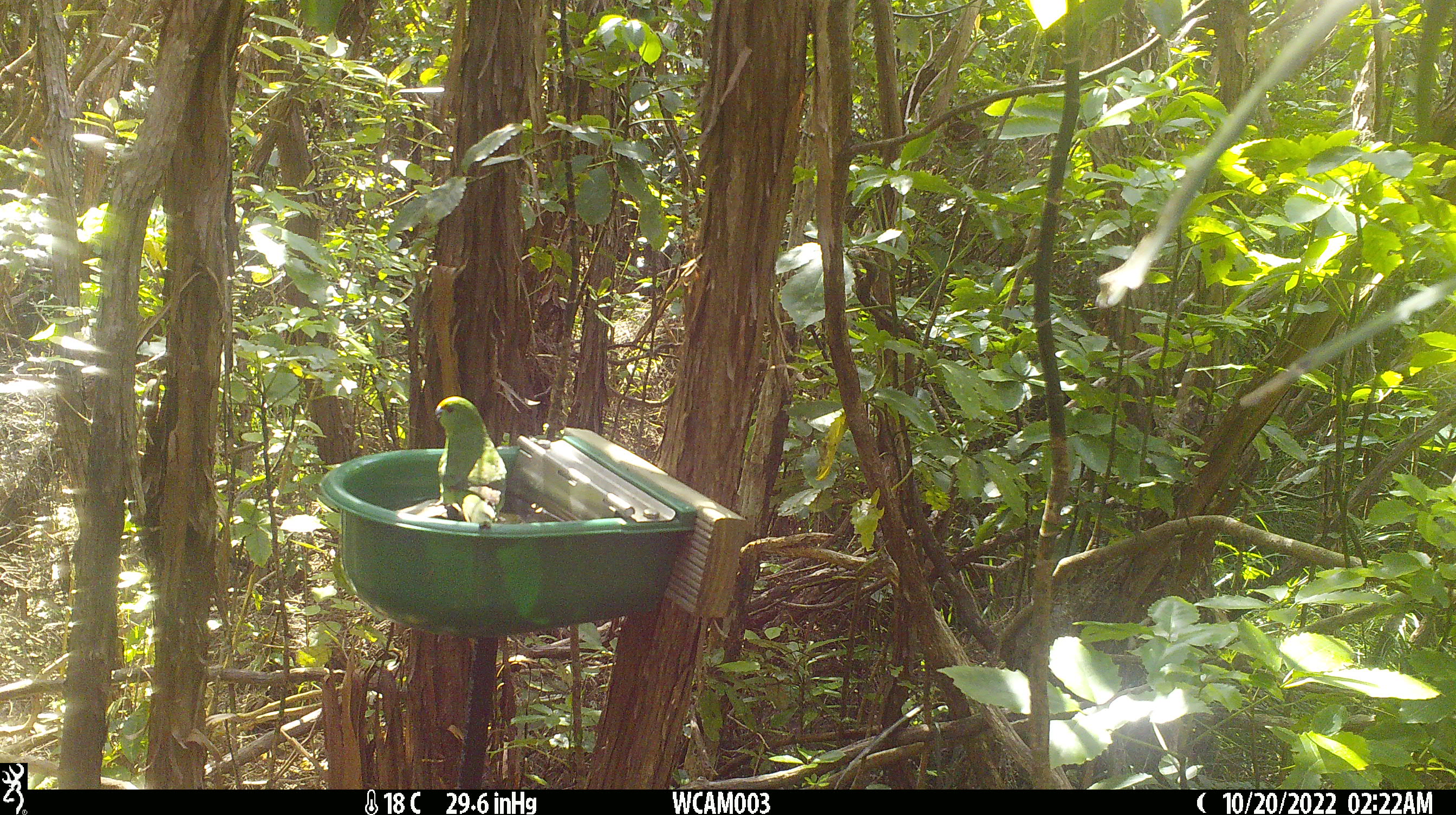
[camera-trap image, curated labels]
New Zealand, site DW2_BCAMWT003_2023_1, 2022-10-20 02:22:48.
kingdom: Animalia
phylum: Chordata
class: Aves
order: Psittaciformes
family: Psittaculidae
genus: Cyanoramphus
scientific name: Cyanoramphus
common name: parakeet